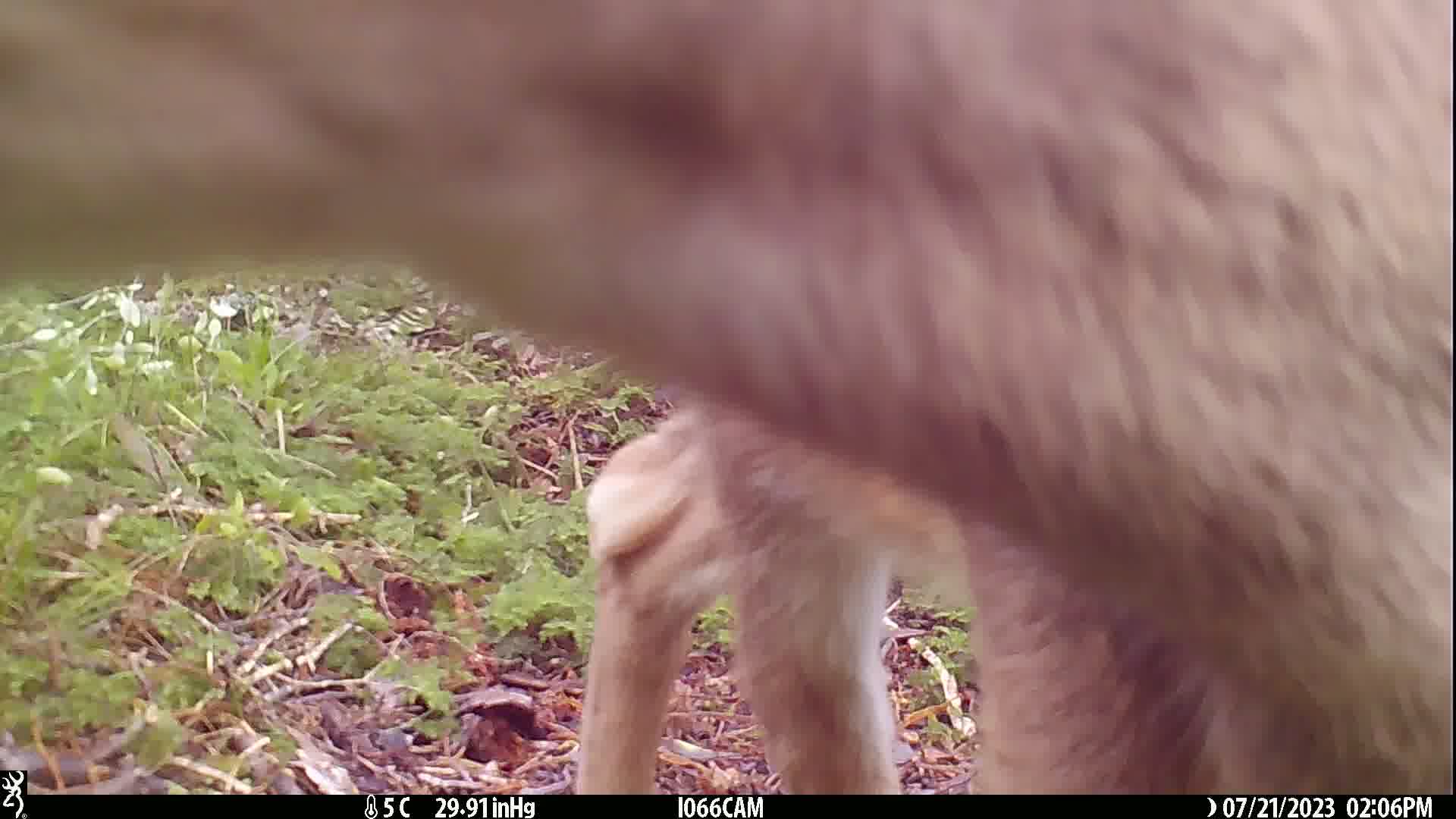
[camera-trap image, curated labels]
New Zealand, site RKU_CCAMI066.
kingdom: Animalia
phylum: Chordata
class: Mammalia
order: Artiodactyla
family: Cervidae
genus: Odocoileus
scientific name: Odocoileus virginianus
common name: white-tailed deer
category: white tailed deer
White tailed deer (white-tailed deer) (Odocoileus virginianus).